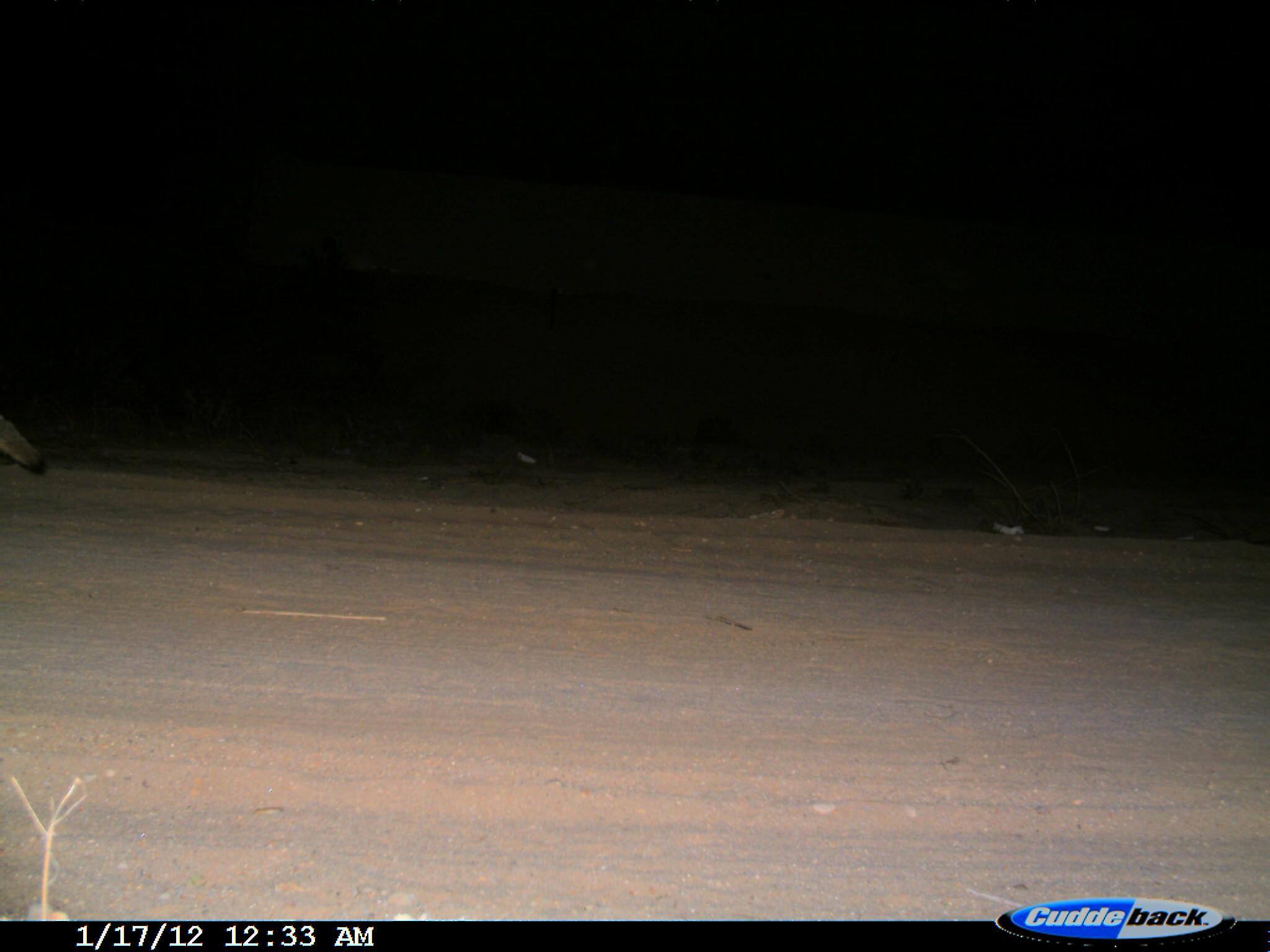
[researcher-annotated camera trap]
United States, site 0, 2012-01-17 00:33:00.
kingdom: Animalia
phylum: Chordata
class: Mammalia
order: Carnivora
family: Canidae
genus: Canis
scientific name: Canis latrans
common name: coyote